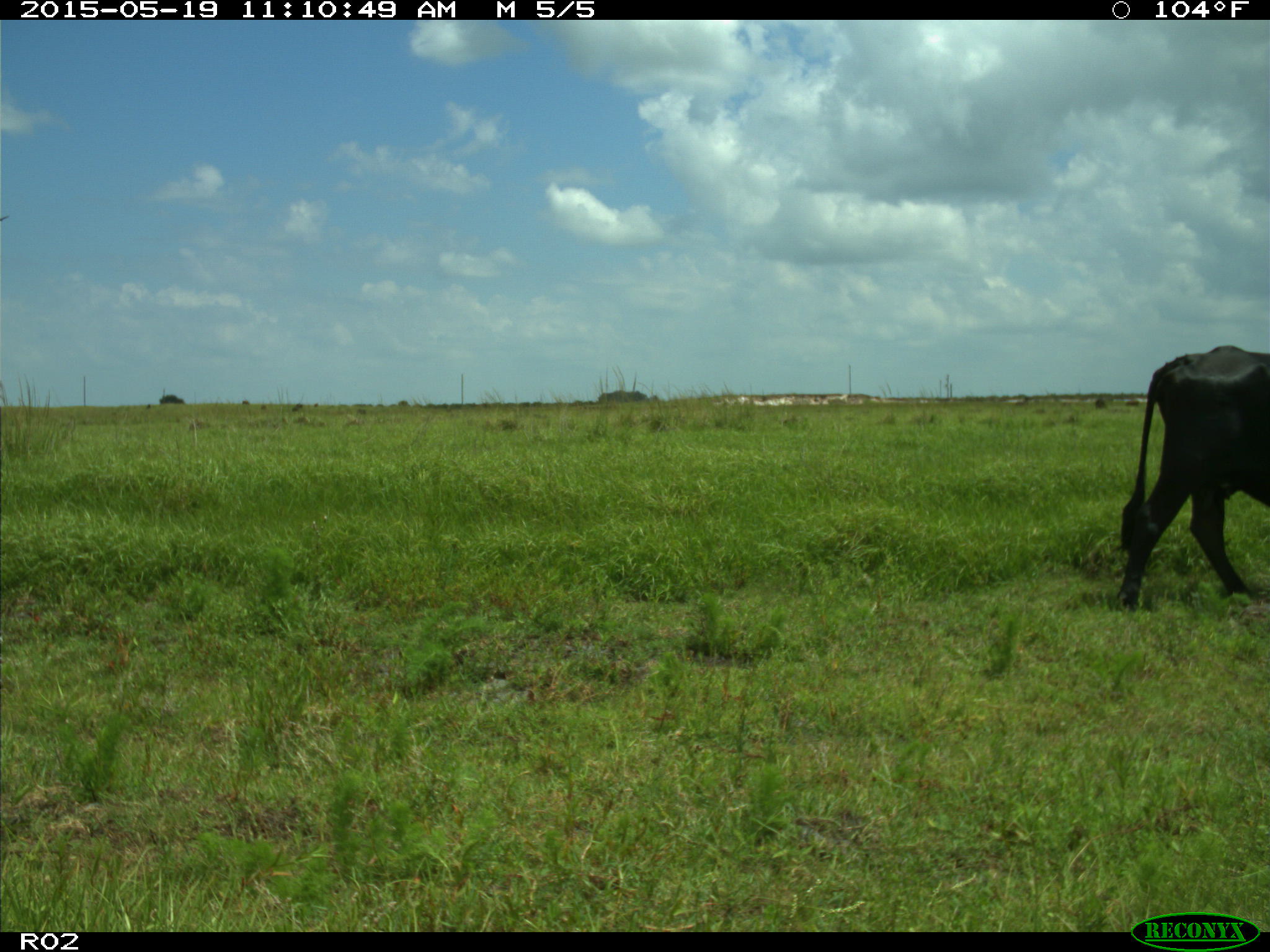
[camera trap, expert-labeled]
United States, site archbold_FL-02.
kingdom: Animalia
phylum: Chordata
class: Mammalia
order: Artiodactyla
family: Bovidae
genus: Bos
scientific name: Bos taurus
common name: domestic cow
Bos taurus (domestic cow).